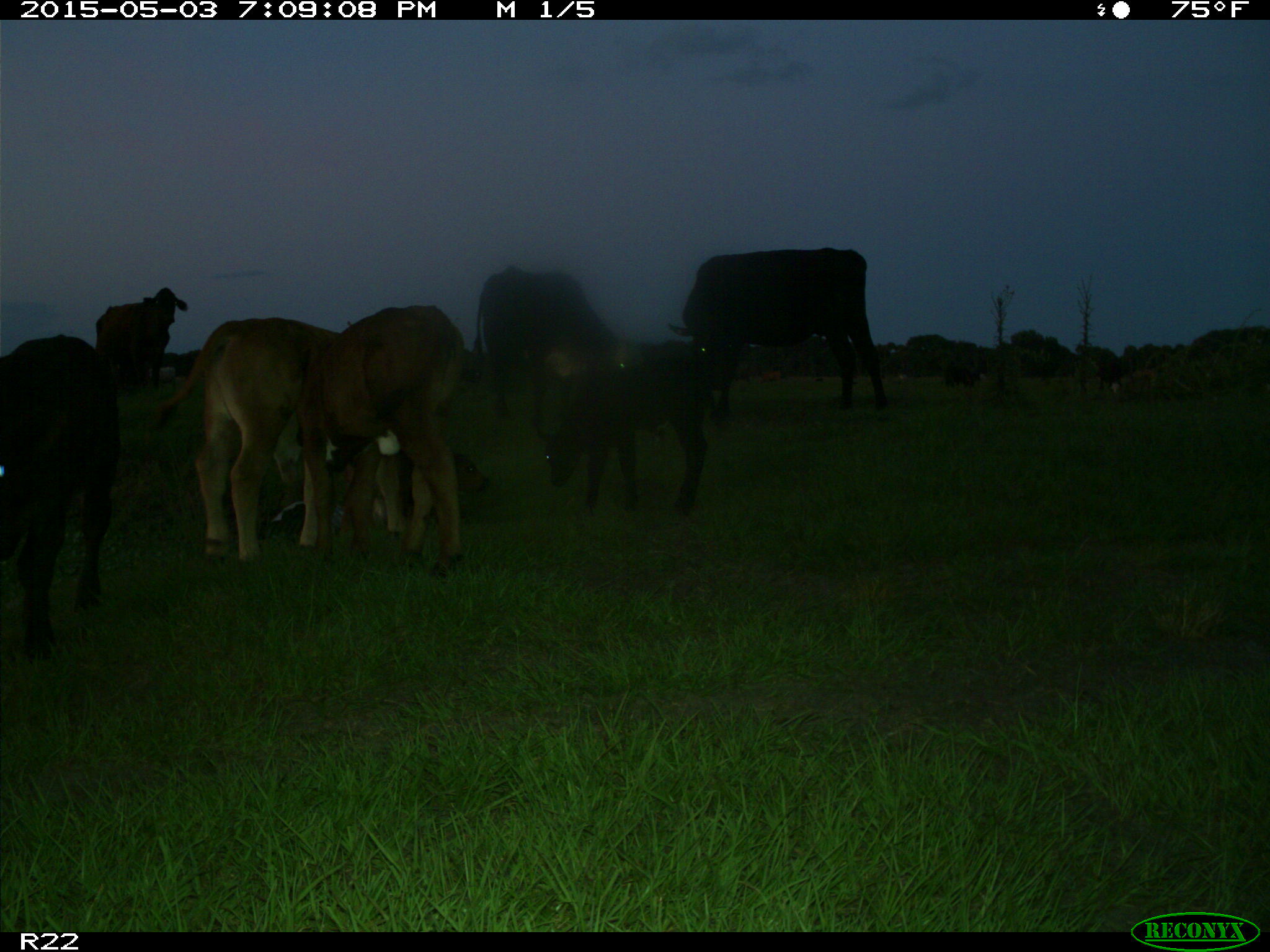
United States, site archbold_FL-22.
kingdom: Animalia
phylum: Chordata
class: Mammalia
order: Artiodactyla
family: Bovidae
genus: Bos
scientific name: Bos taurus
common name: domestic cow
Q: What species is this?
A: Bos taurus (domestic cow).